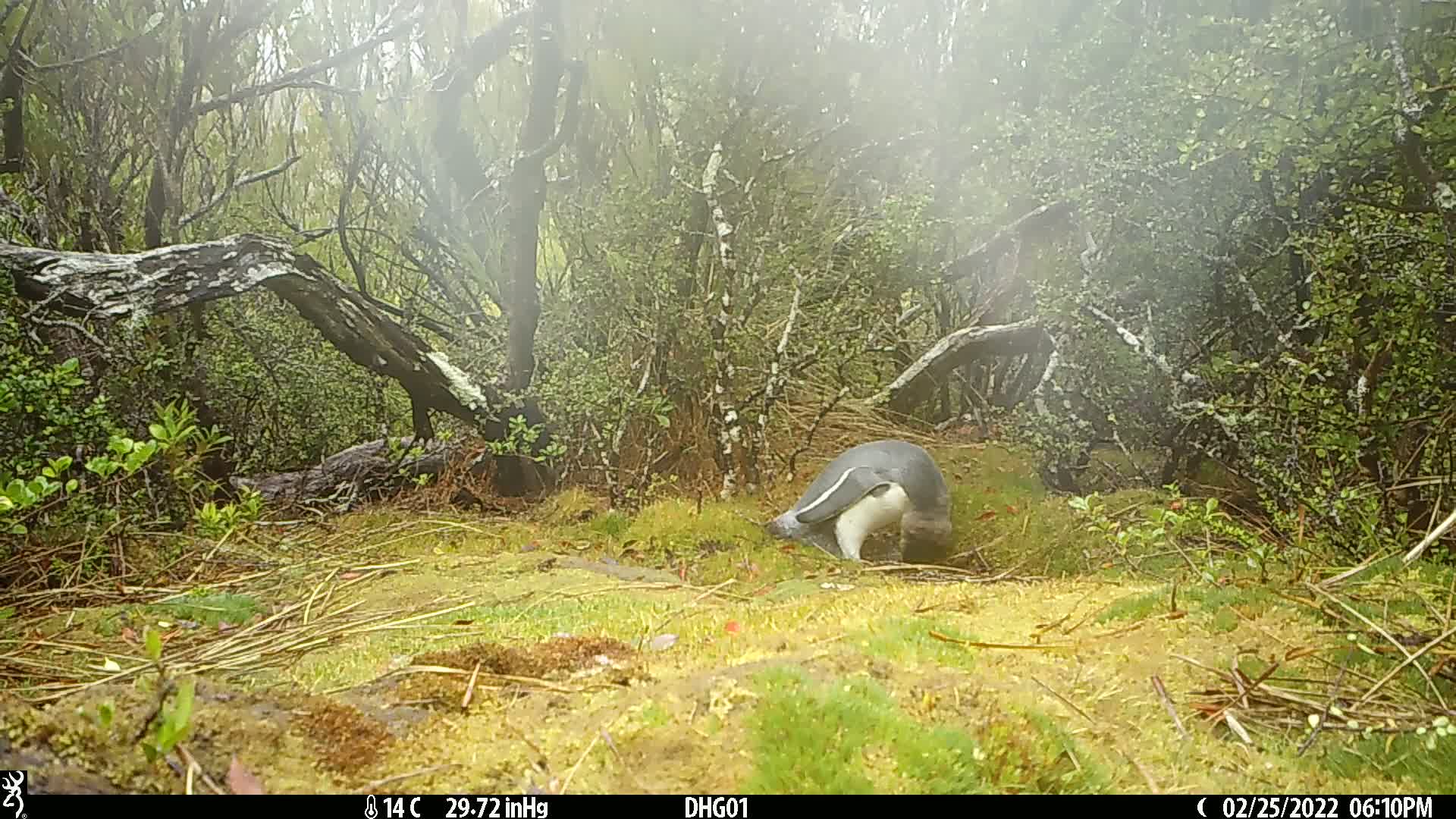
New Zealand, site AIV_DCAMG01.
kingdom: Animalia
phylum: Chordata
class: Aves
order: Sphenisciformes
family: Spheniscidae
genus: Megadyptes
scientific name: Megadyptes antipodes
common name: yellow-eyed penguin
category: yellow eyed penguin